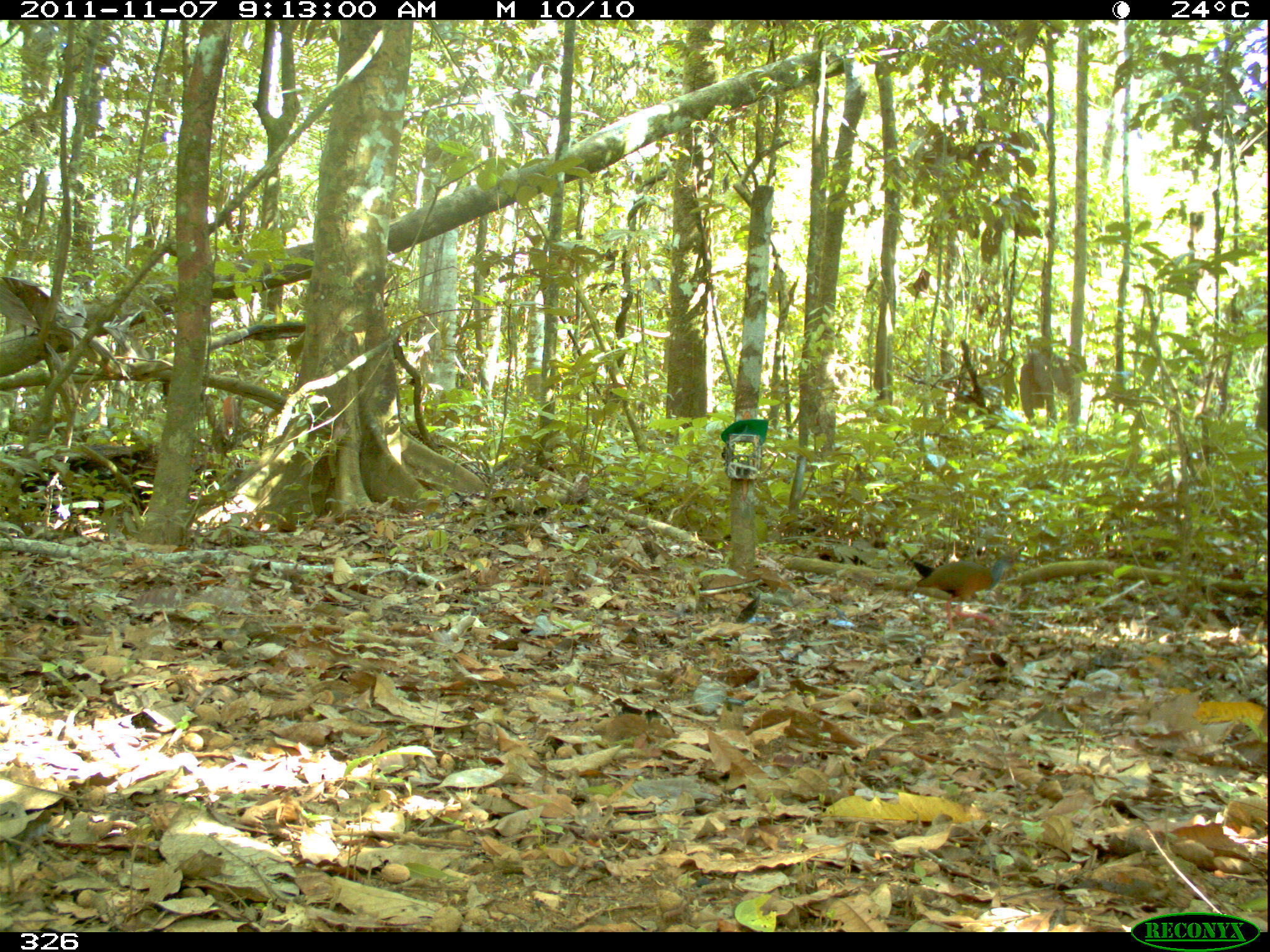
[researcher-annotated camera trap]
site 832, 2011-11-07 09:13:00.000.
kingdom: Animalia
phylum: Chordata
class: Aves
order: Gruiformes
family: Rallidae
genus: Aramides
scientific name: Aramides cajaneus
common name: gray-cowled wood-rail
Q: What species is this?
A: Aramides cajaneus (gray-cowled wood-rail).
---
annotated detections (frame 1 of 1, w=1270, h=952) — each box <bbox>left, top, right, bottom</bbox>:
aramides cajaneus: <bbox>910, 554, 1024, 634</bbox>